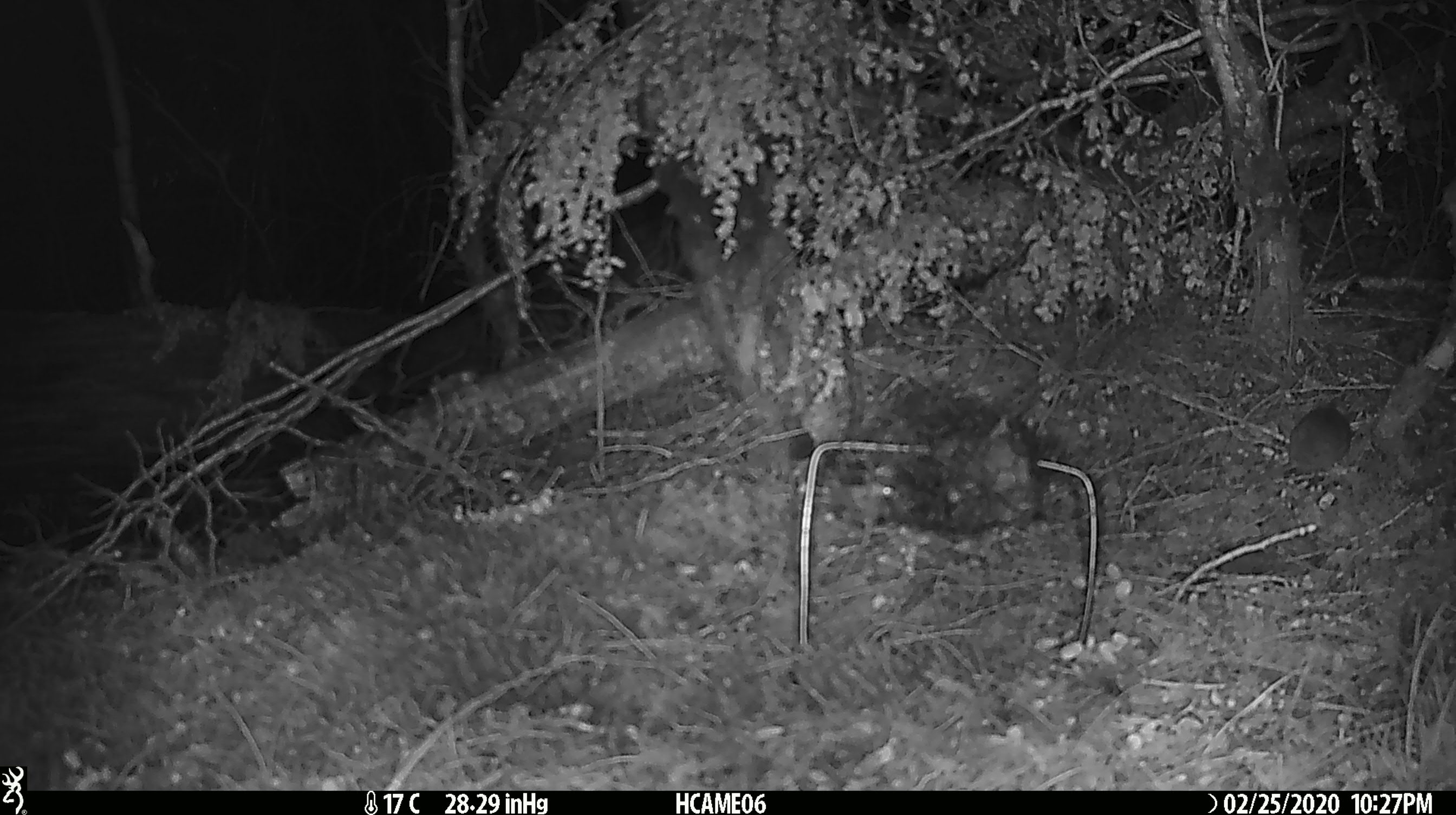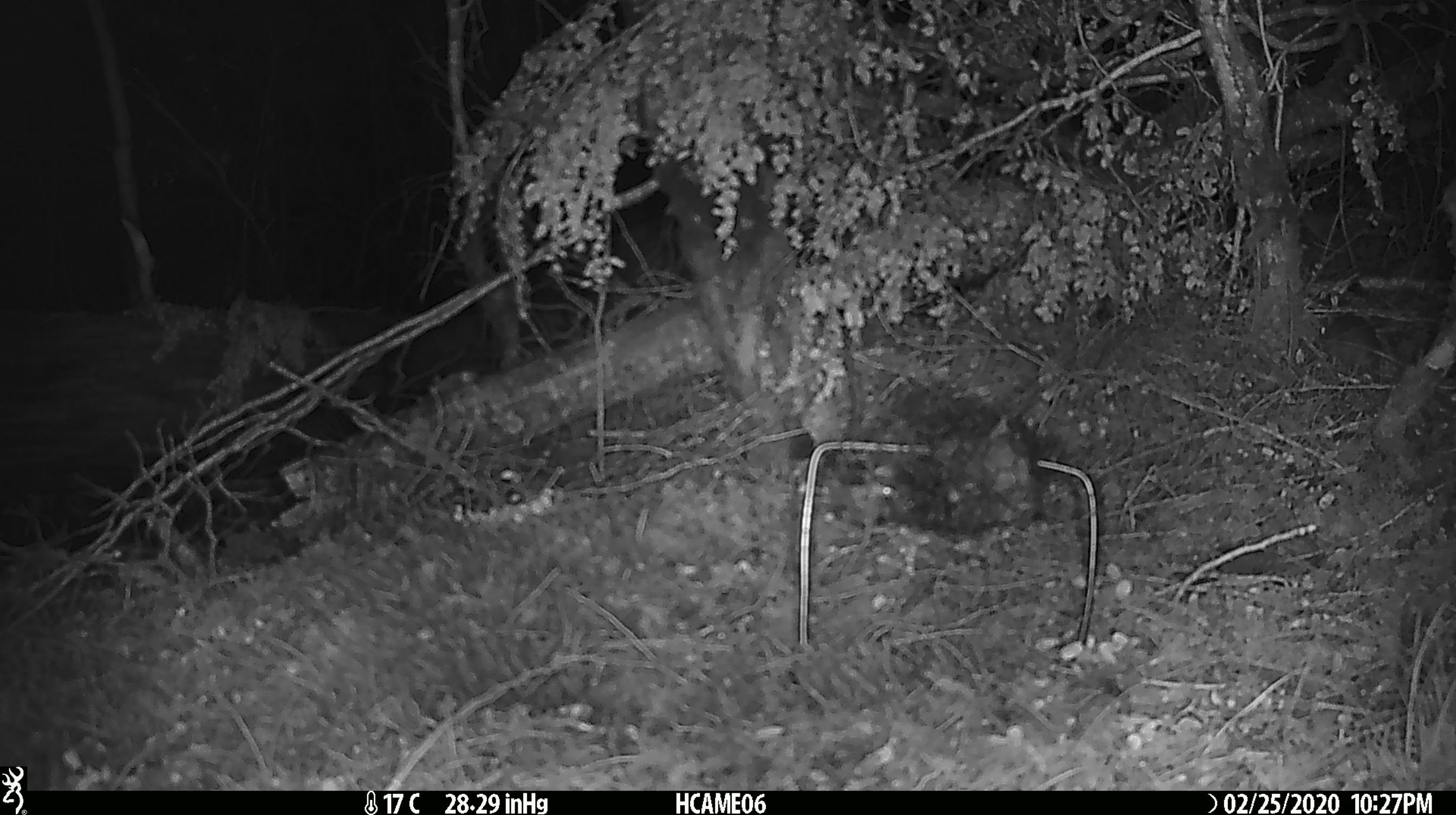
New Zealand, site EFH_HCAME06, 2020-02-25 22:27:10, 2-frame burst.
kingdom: Animalia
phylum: Chordata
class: Mammalia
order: Rodentia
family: Muridae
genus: Mus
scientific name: Mus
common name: mouse